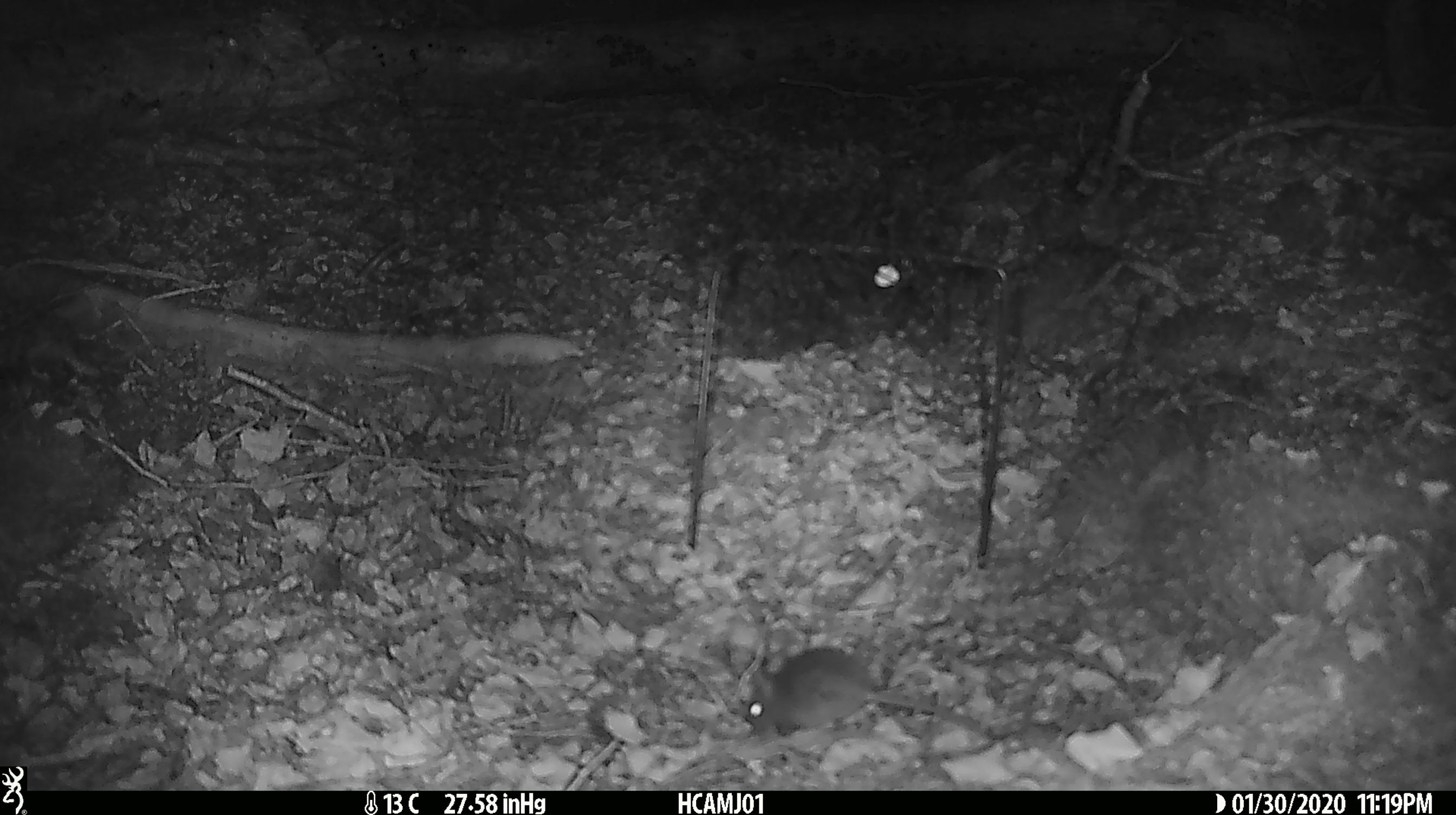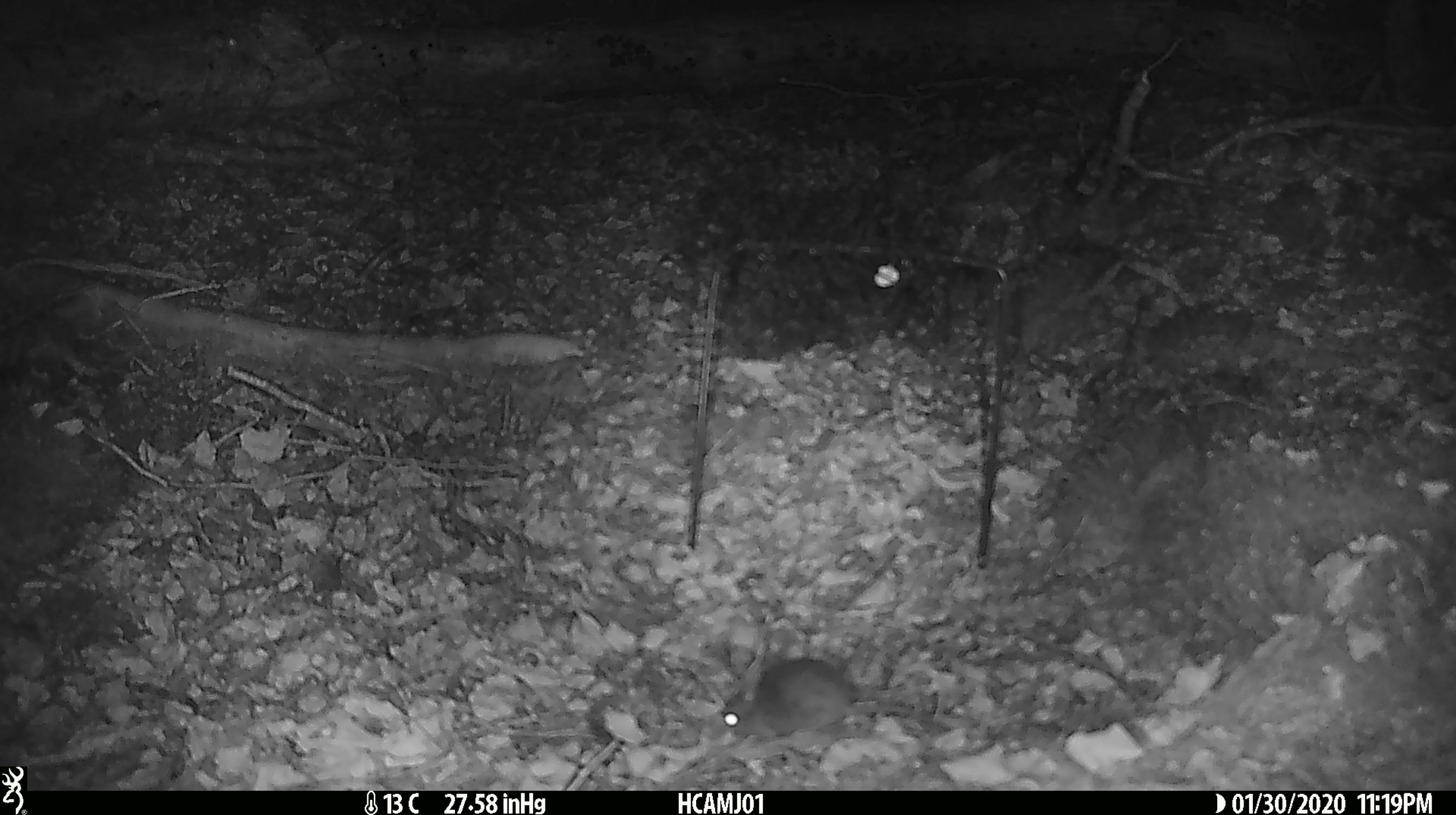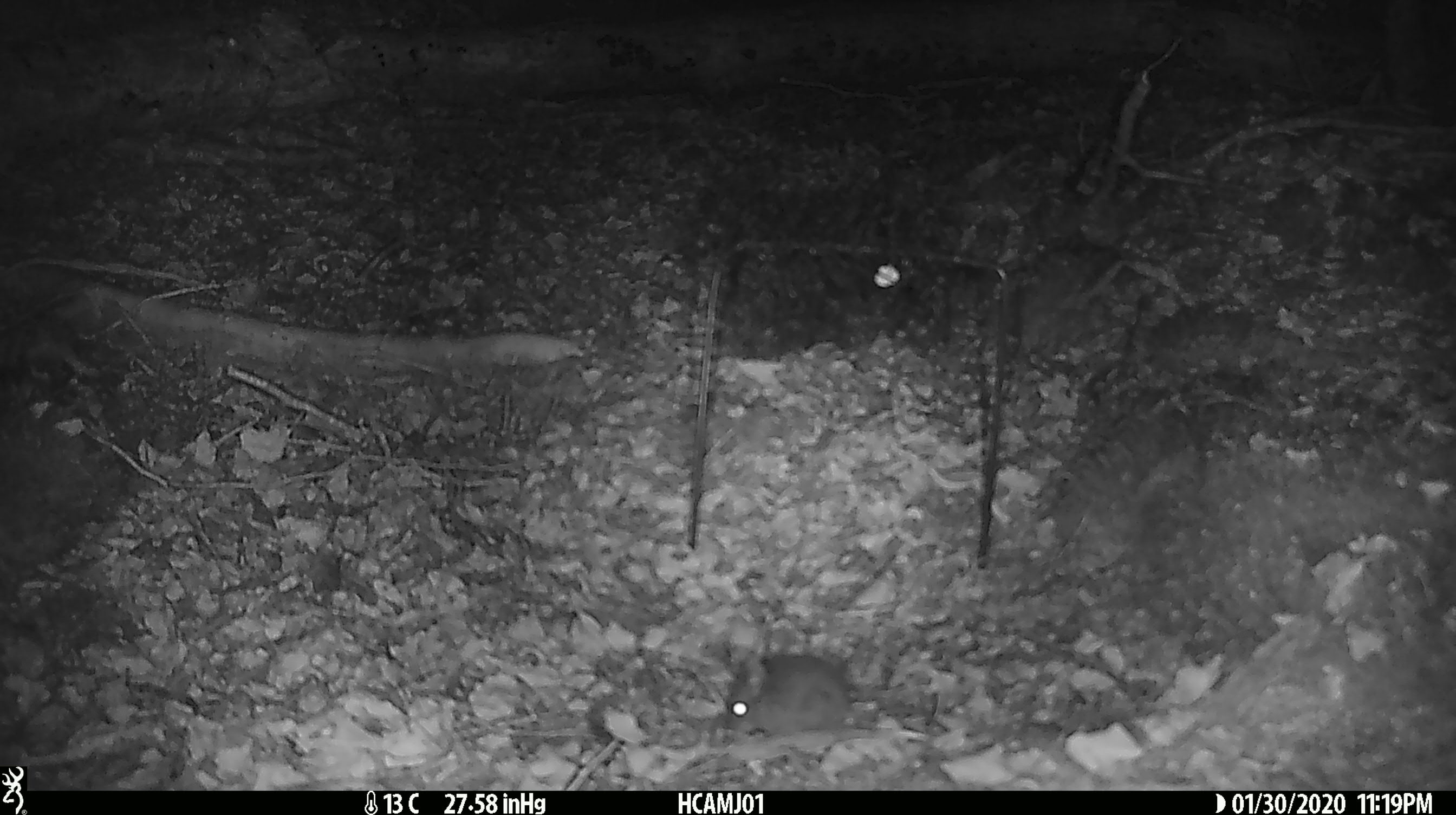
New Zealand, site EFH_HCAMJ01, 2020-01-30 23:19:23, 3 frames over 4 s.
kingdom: Animalia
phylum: Chordata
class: Mammalia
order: Rodentia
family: Muridae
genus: Mus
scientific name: Mus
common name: mouse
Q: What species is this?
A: Mouse (Mus).